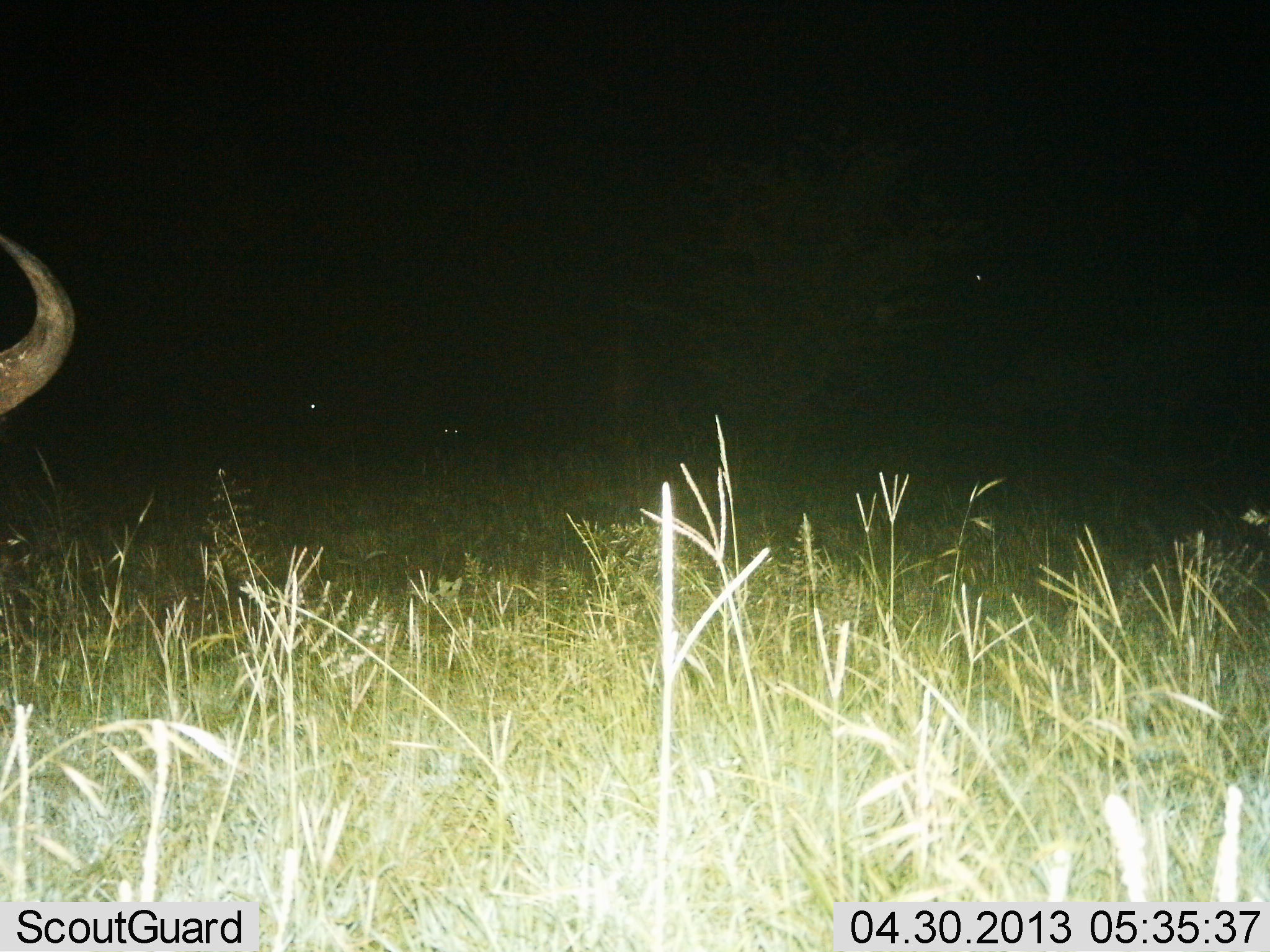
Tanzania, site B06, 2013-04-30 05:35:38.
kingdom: Animalia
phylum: Chordata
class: Mammalia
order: Artiodactyla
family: Bovidae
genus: Connochaetes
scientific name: Connochaetes taurinus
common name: blue wildebeest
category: wildebeest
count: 1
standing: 100%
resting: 0%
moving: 0%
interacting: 0%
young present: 0%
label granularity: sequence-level